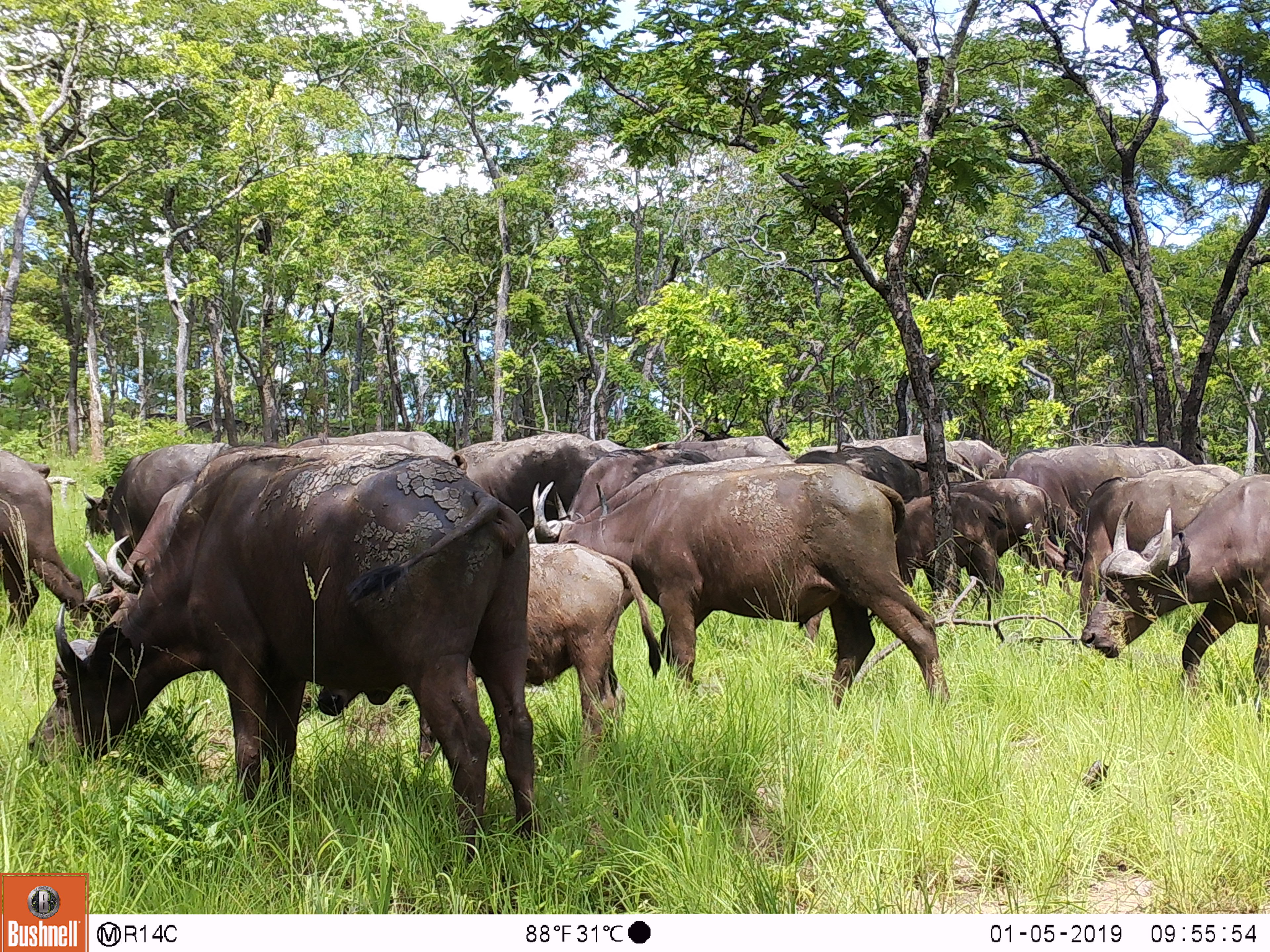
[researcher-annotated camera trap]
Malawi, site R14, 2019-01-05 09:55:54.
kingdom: Animalia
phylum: Chordata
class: Mammalia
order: Artiodactyla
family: Bovidae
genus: Syncerus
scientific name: Syncerus caffer caffer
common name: cape buffalo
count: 12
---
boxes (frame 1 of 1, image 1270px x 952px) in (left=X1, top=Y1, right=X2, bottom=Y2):
cape buffalo: (left=29, top=440, right=546, bottom=874); (left=526, top=455, right=951, bottom=711); (left=484, top=539, right=663, bottom=765); (left=1077, top=460, right=1246, bottom=597); (left=2, top=440, right=106, bottom=644); (left=1017, top=443, right=1199, bottom=548); (left=84, top=435, right=236, bottom=556); (left=529, top=448, right=715, bottom=546); (left=892, top=499, right=1012, bottom=610); (left=459, top=433, right=605, bottom=502); (left=941, top=479, right=1057, bottom=556); (left=287, top=428, right=460, bottom=458)